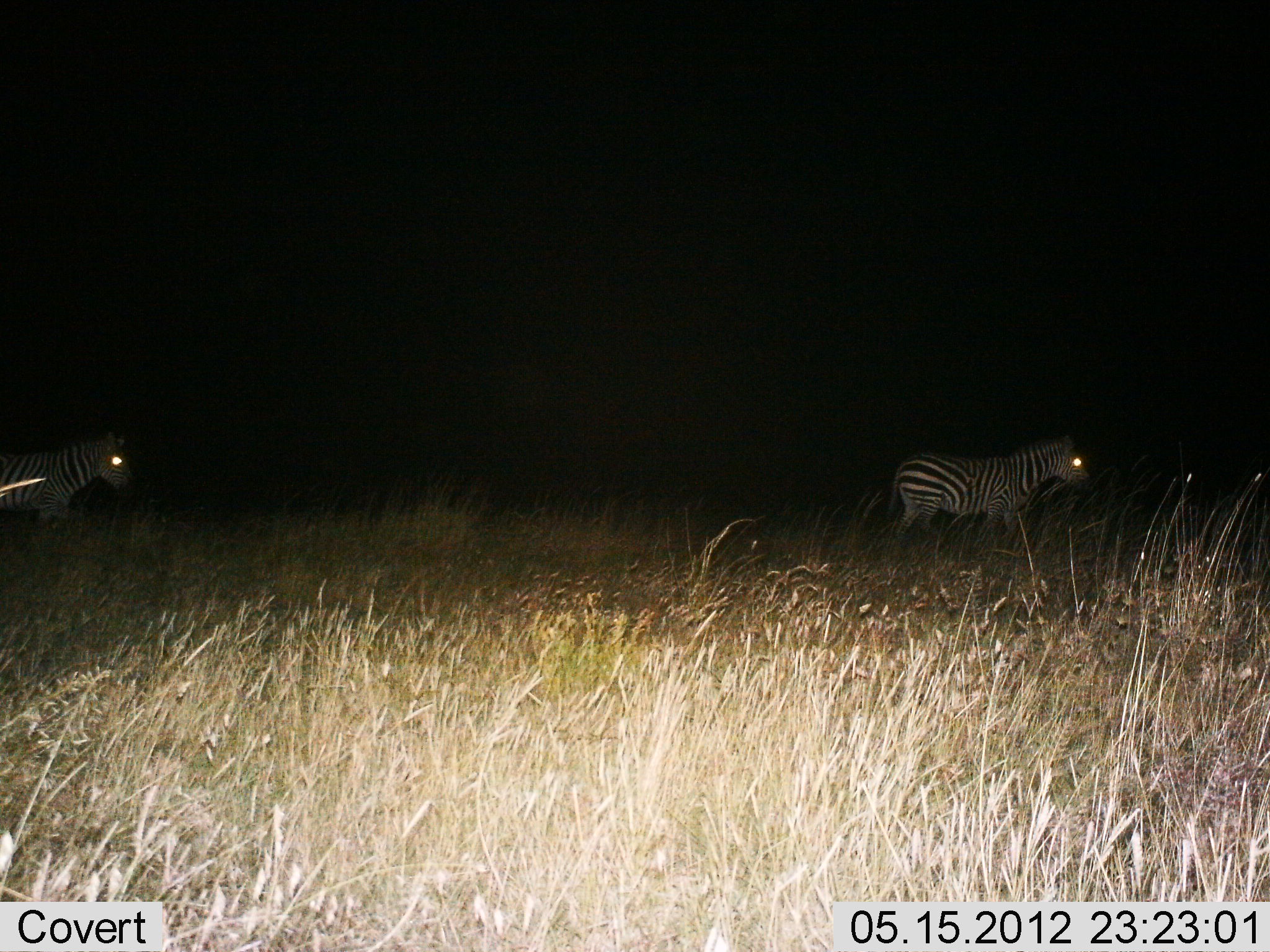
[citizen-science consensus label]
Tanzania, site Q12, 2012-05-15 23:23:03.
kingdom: Animalia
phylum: Chordata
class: Mammalia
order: Perissodactyla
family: Equidae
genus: Equus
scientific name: Equus quagga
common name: plains zebra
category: zebra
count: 2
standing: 20%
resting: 0%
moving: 80%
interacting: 0%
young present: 0%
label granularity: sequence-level